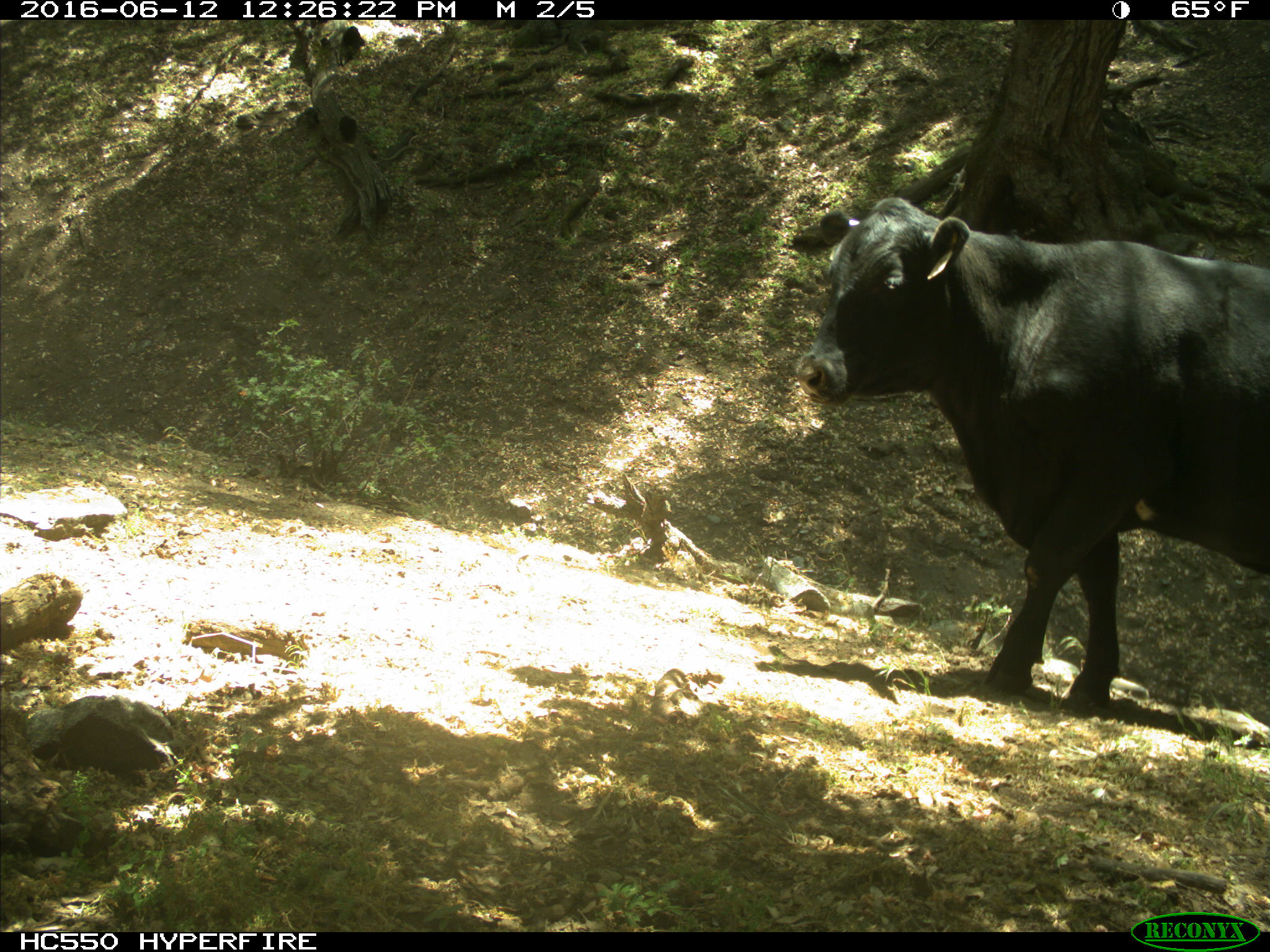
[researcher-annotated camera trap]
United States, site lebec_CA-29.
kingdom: Animalia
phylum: Chordata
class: Mammalia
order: Artiodactyla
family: Bovidae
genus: Bos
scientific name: Bos taurus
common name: domestic cow